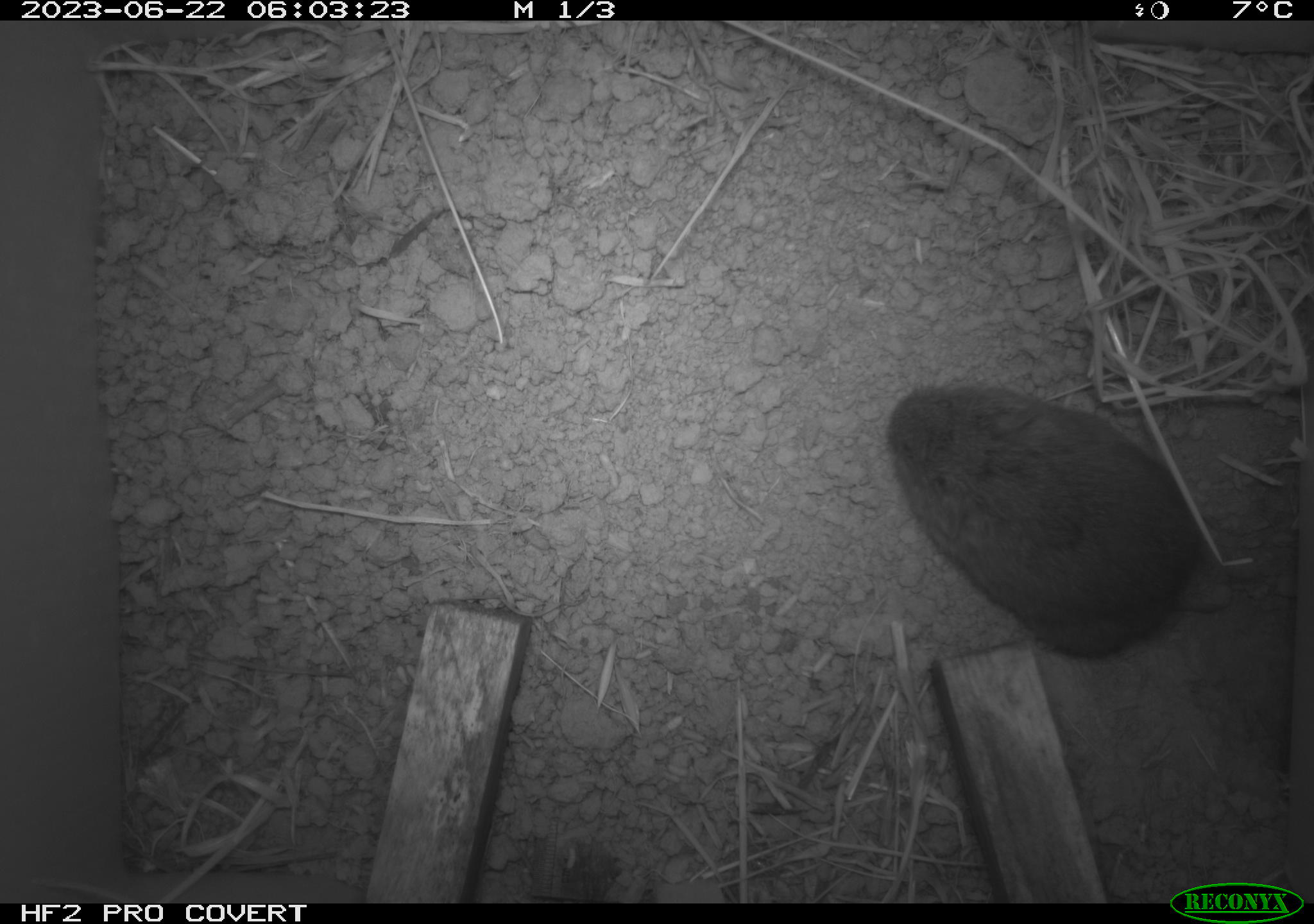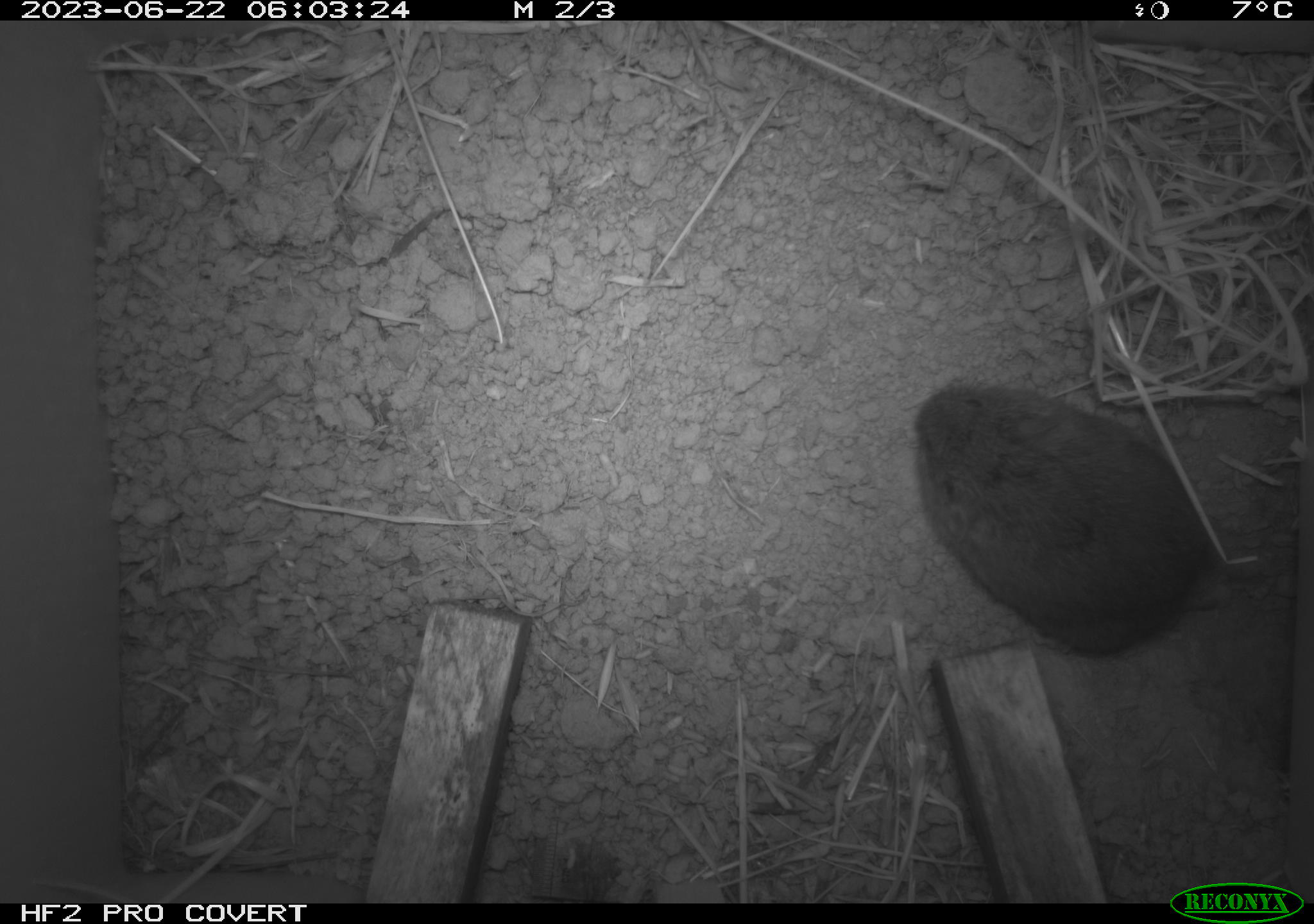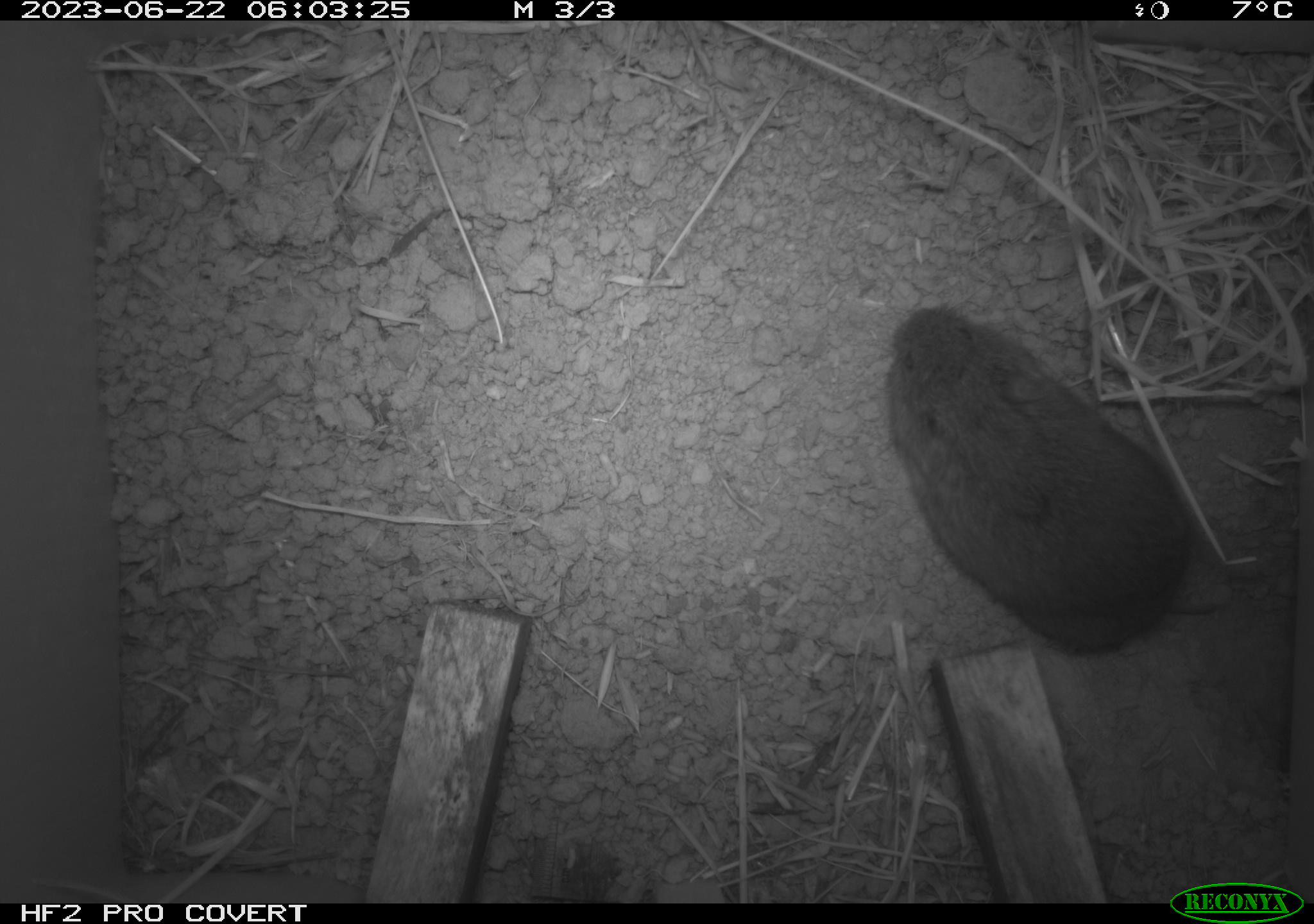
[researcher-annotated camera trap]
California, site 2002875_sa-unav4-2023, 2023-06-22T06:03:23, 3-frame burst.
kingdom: Animalia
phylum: Chordata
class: Mammalia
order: Rodentia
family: Cricetidae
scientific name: Arvicolinae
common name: voles, lemmings, and muskrats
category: arvicolinae subfamily